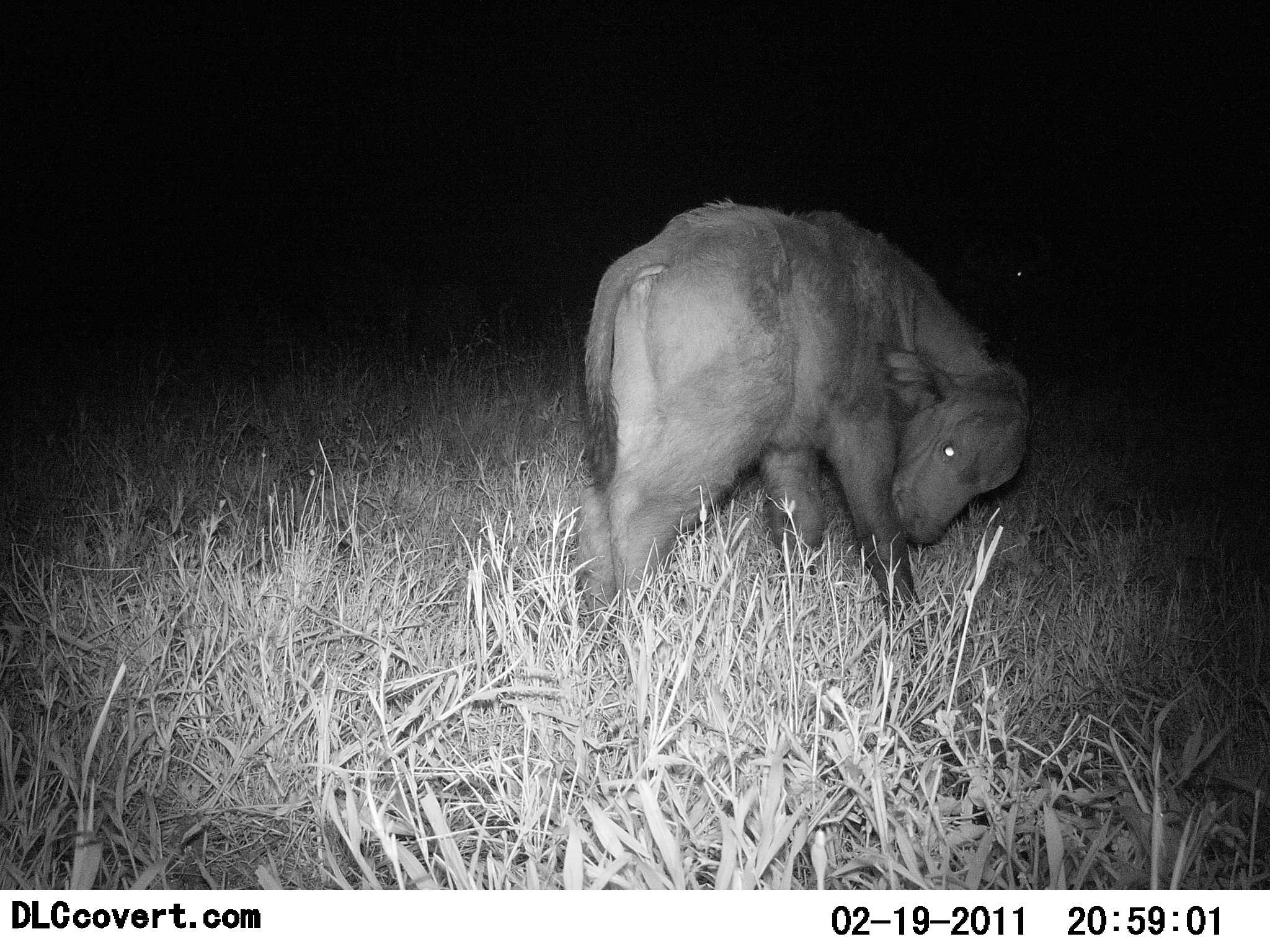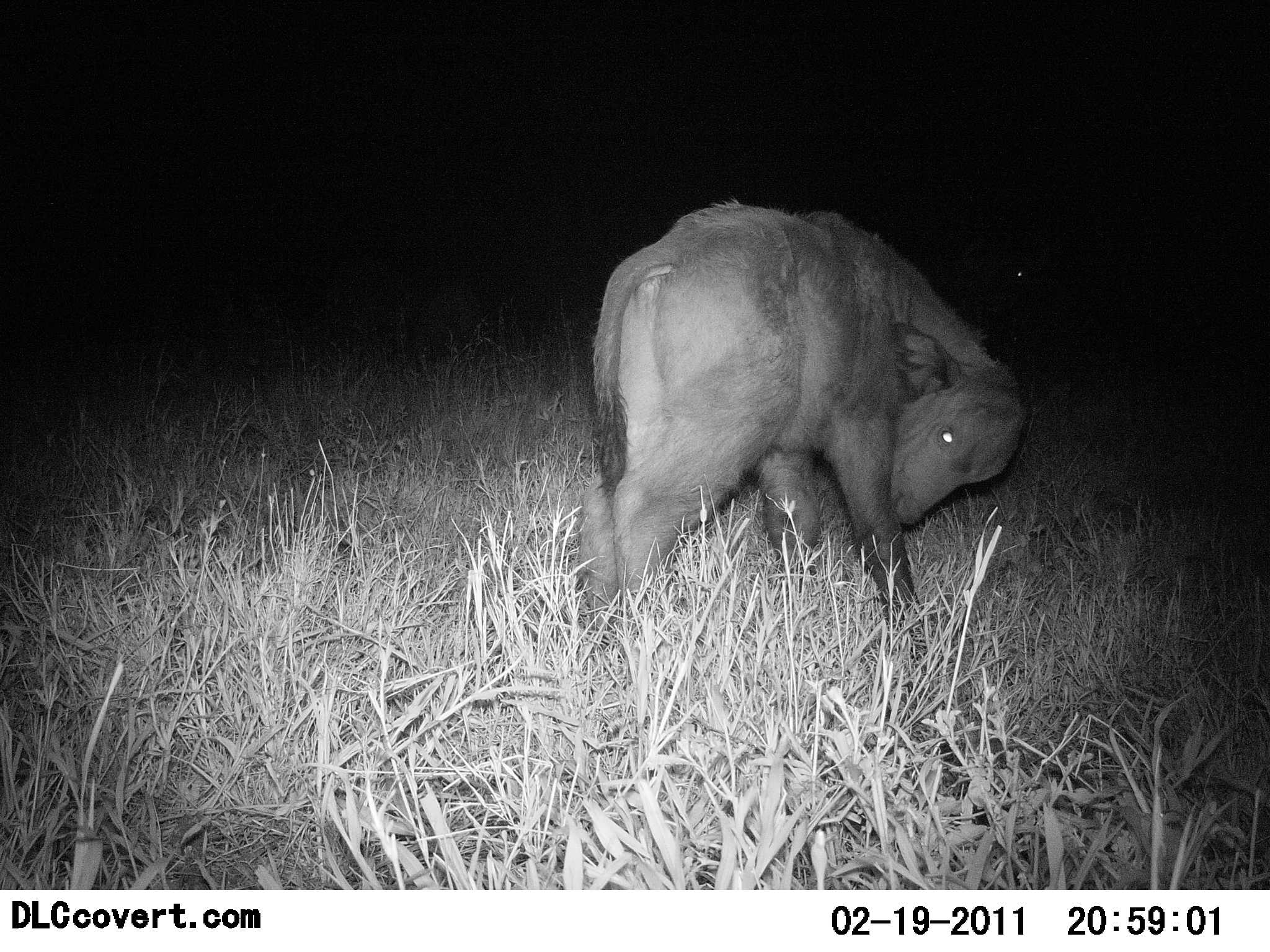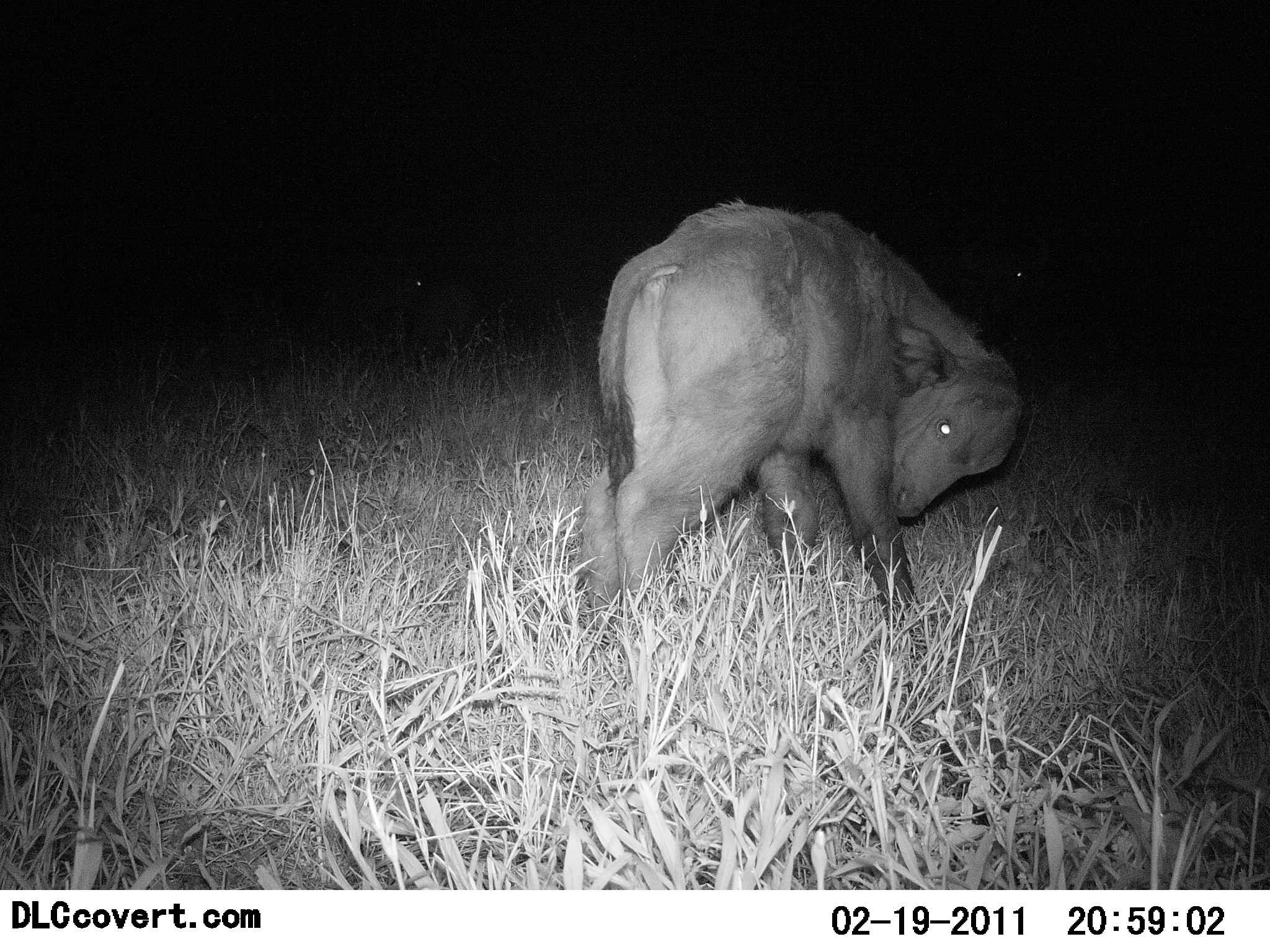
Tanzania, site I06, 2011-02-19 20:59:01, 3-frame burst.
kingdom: Animalia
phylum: Chordata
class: Mammalia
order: Artiodactyla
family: Bovidae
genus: Syncerus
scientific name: Syncerus caffer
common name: cape buffalo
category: buffalo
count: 1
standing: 93%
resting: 0%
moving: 14%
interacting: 21%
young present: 64%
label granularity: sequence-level